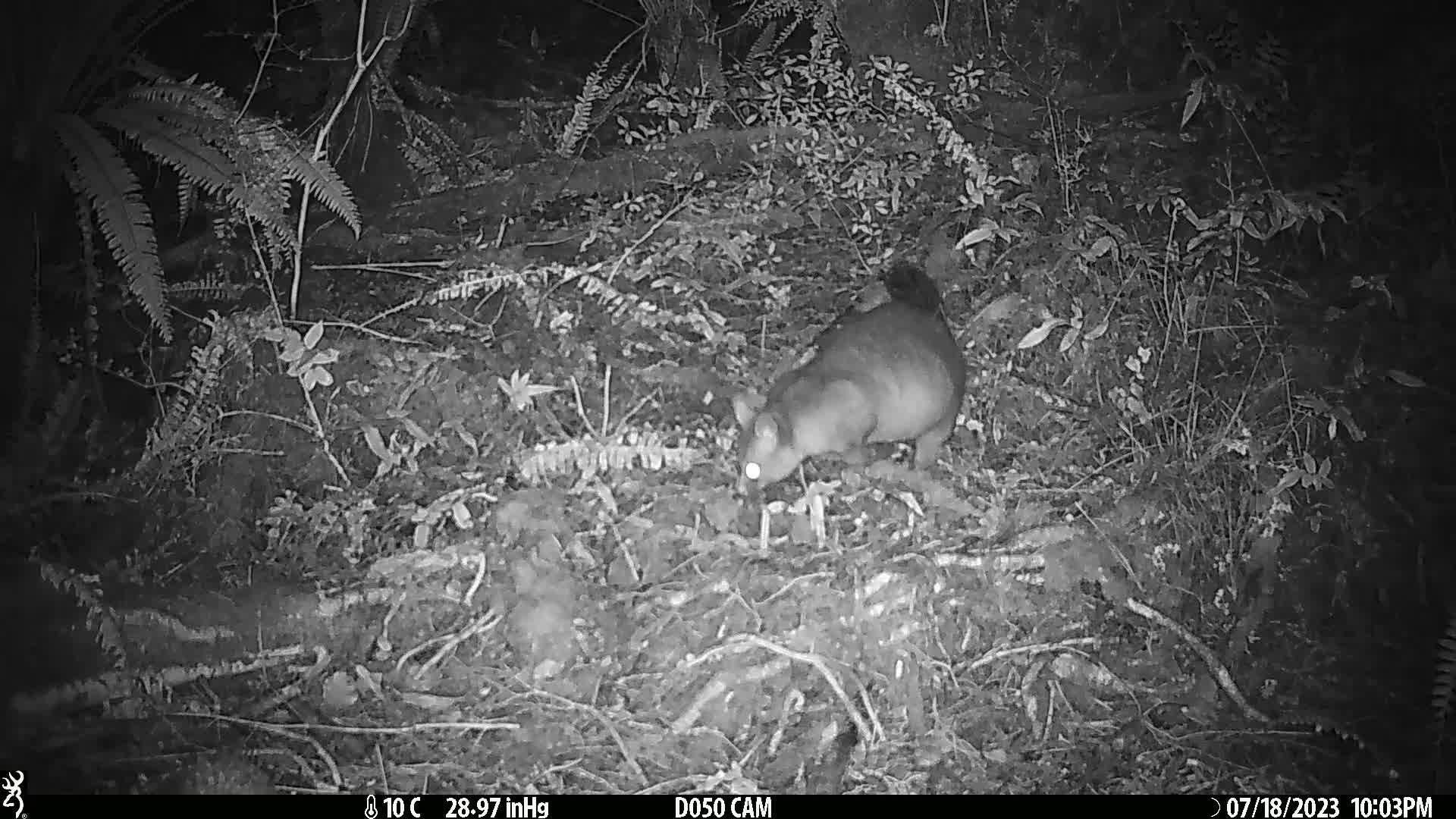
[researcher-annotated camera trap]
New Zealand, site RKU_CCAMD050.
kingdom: Animalia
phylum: Chordata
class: Mammalia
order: Diprotodontia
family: Phalangeridae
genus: Trichosurus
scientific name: Trichosurus vulpecula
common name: common brushtail possum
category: possum